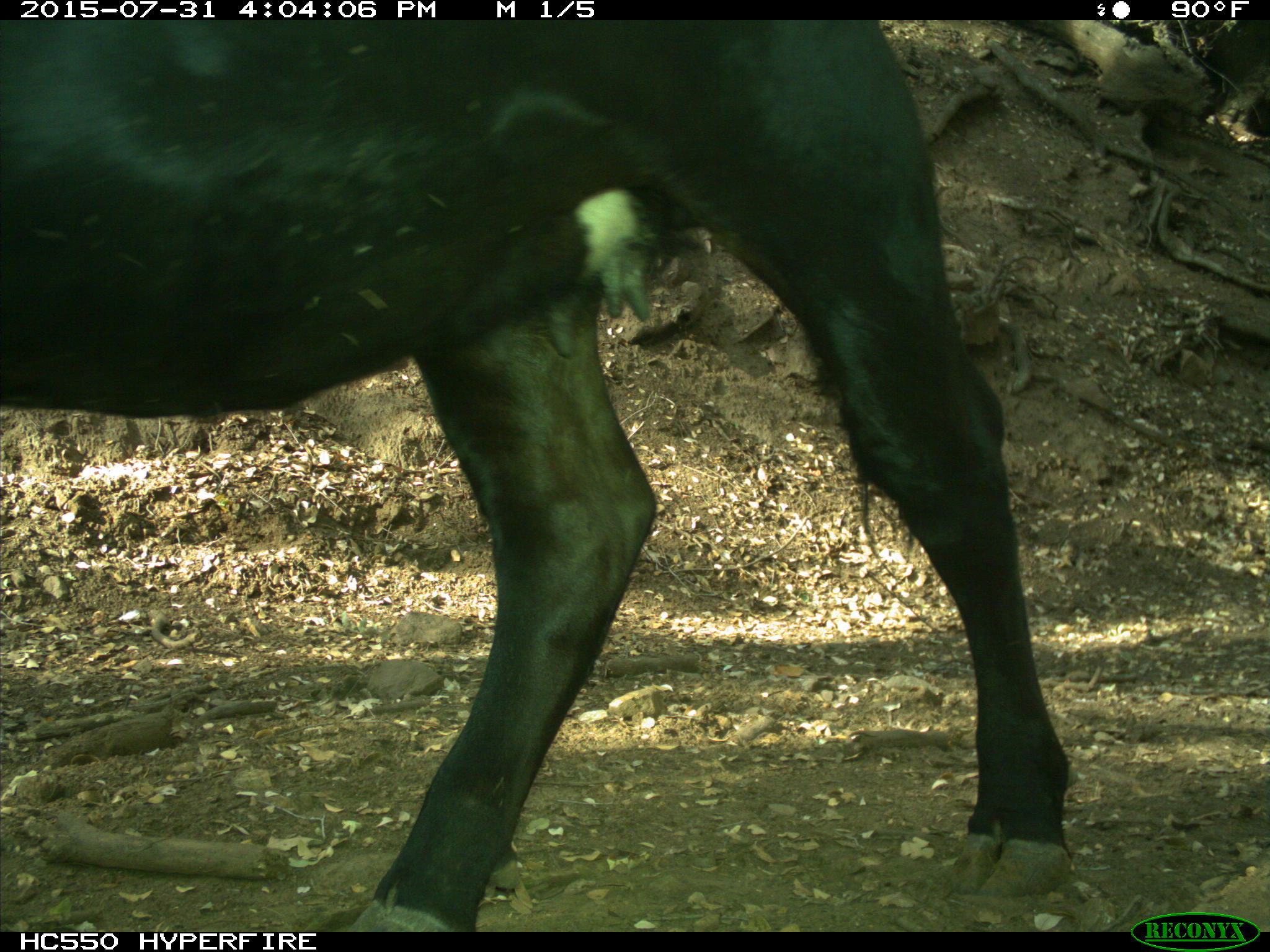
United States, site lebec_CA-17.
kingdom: Animalia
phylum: Chordata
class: Mammalia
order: Artiodactyla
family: Bovidae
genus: Bos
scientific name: Bos taurus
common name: domestic cow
Bos taurus (domestic cow).